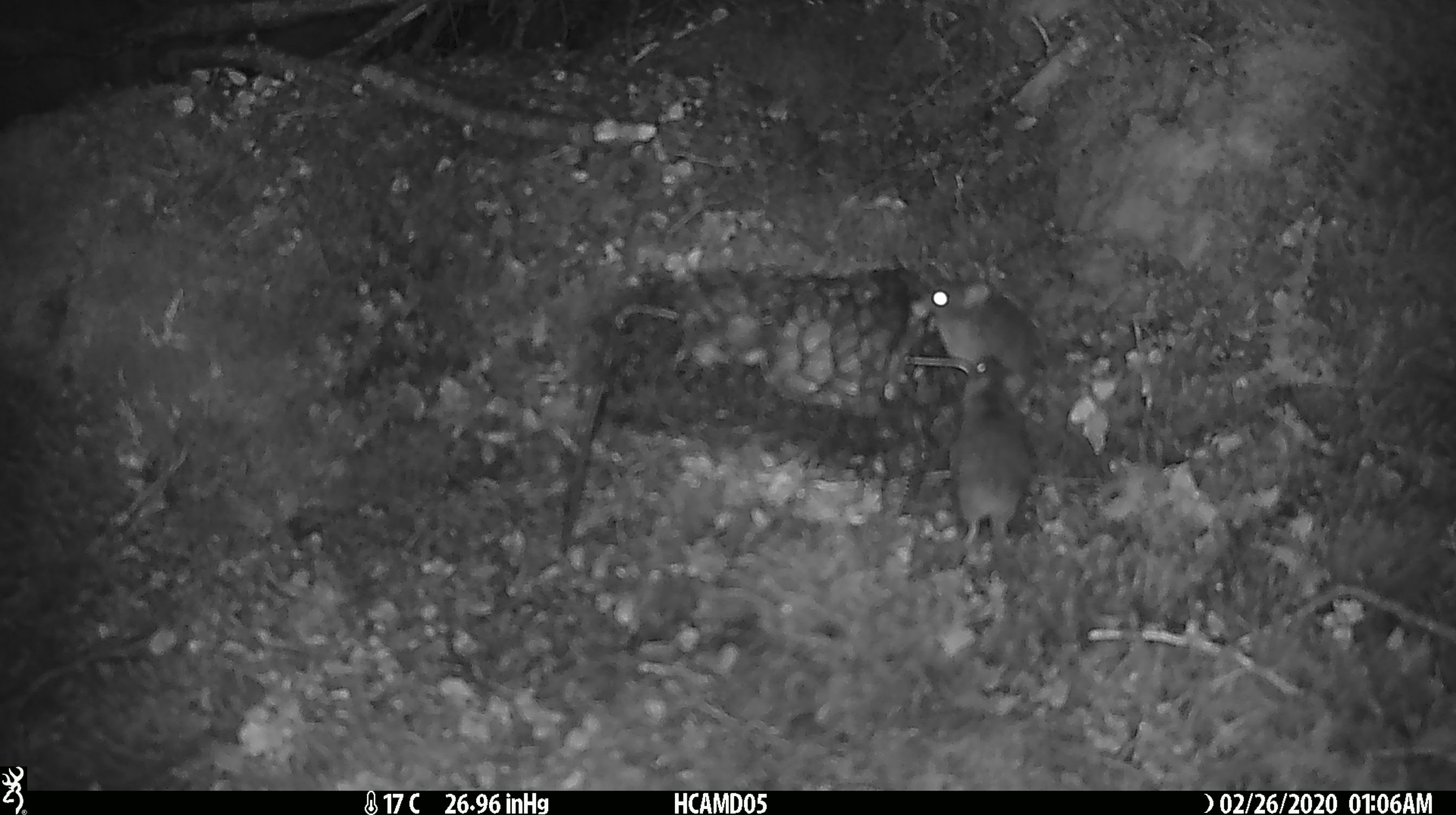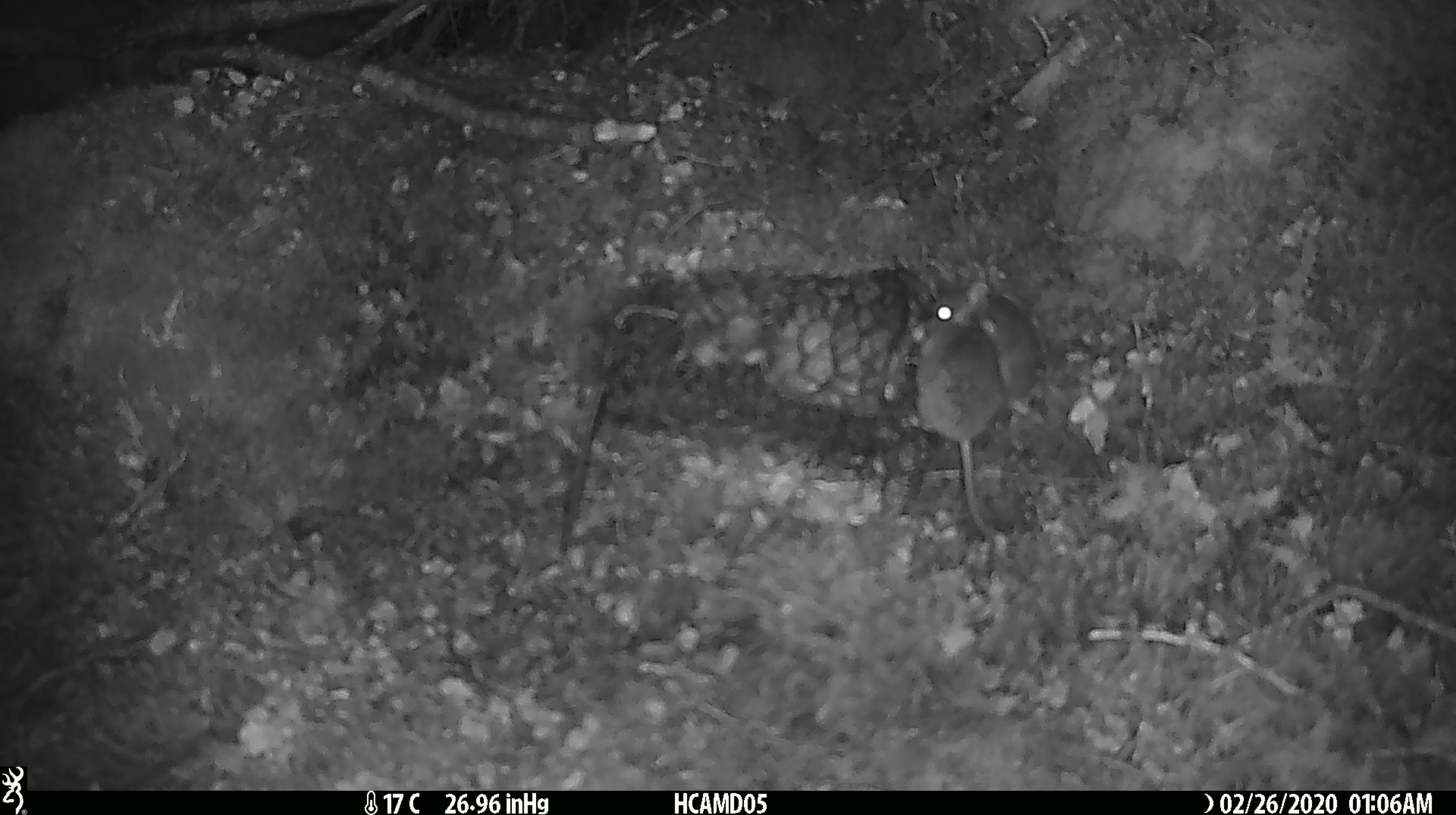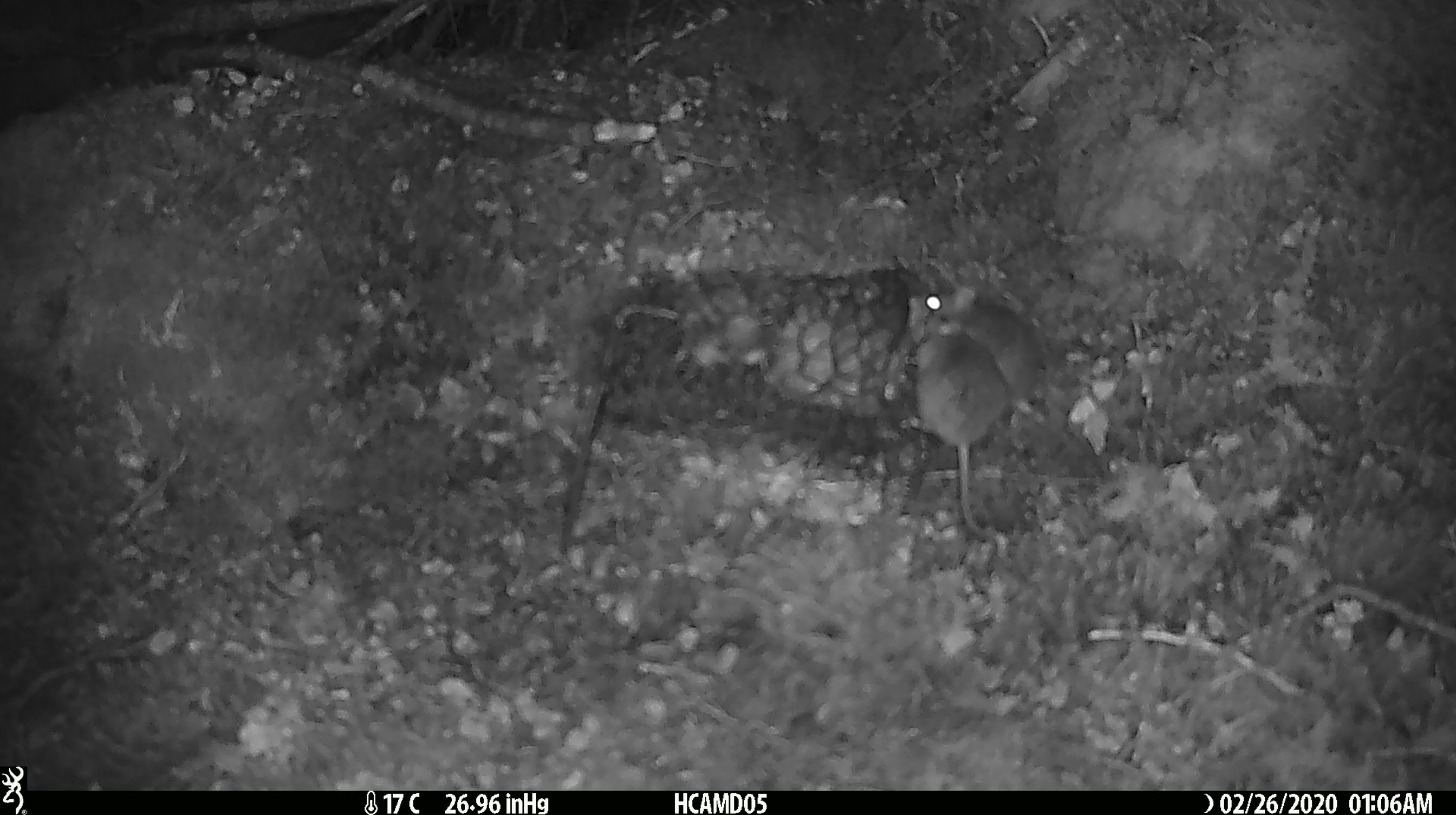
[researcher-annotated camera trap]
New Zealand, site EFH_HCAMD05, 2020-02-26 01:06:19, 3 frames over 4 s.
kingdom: Animalia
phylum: Chordata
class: Mammalia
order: Rodentia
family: Muridae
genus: Mus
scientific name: Mus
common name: mouse